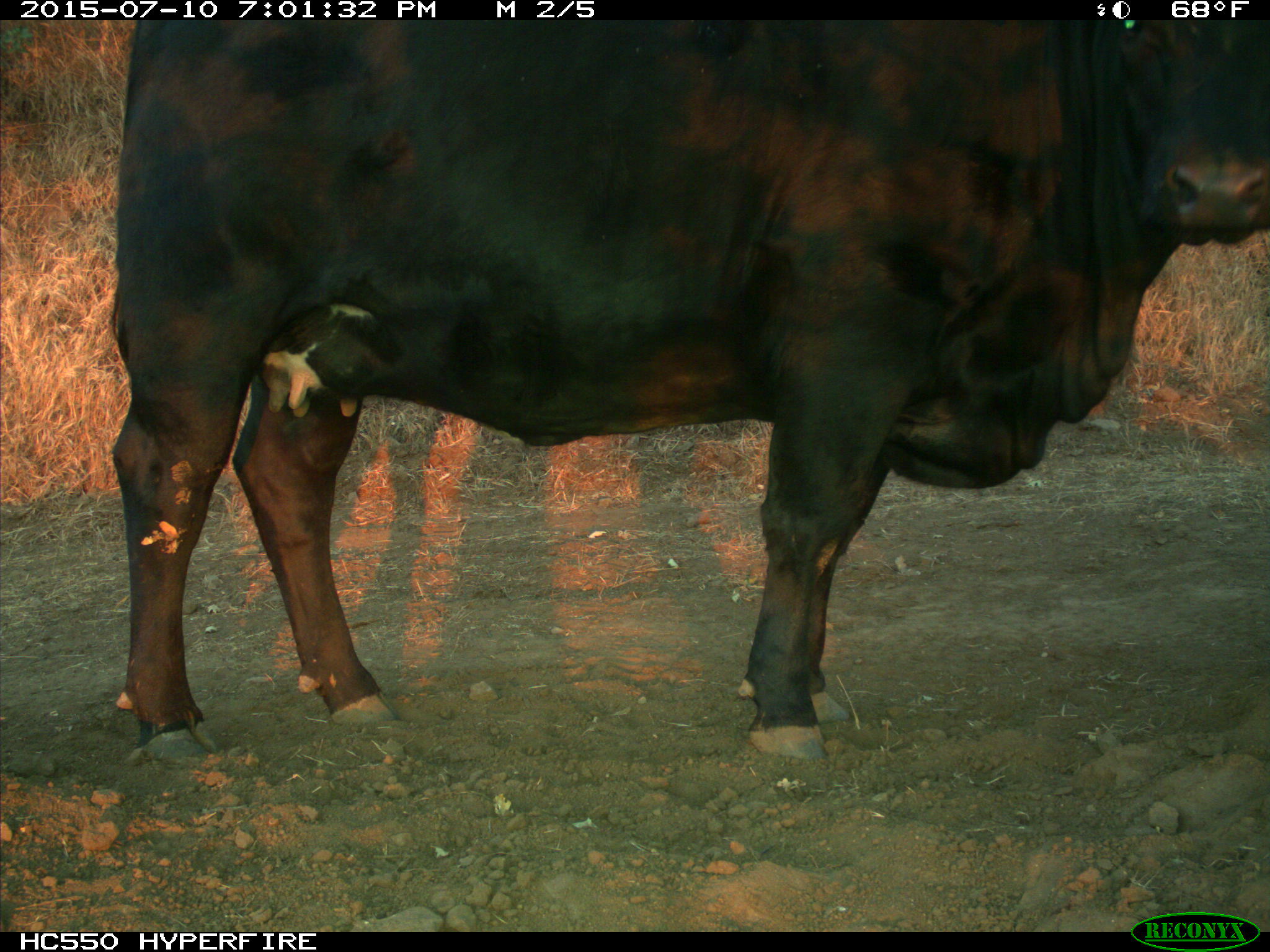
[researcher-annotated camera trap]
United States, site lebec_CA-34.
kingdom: Animalia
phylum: Chordata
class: Mammalia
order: Artiodactyla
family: Bovidae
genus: Bos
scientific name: Bos taurus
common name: domestic cow